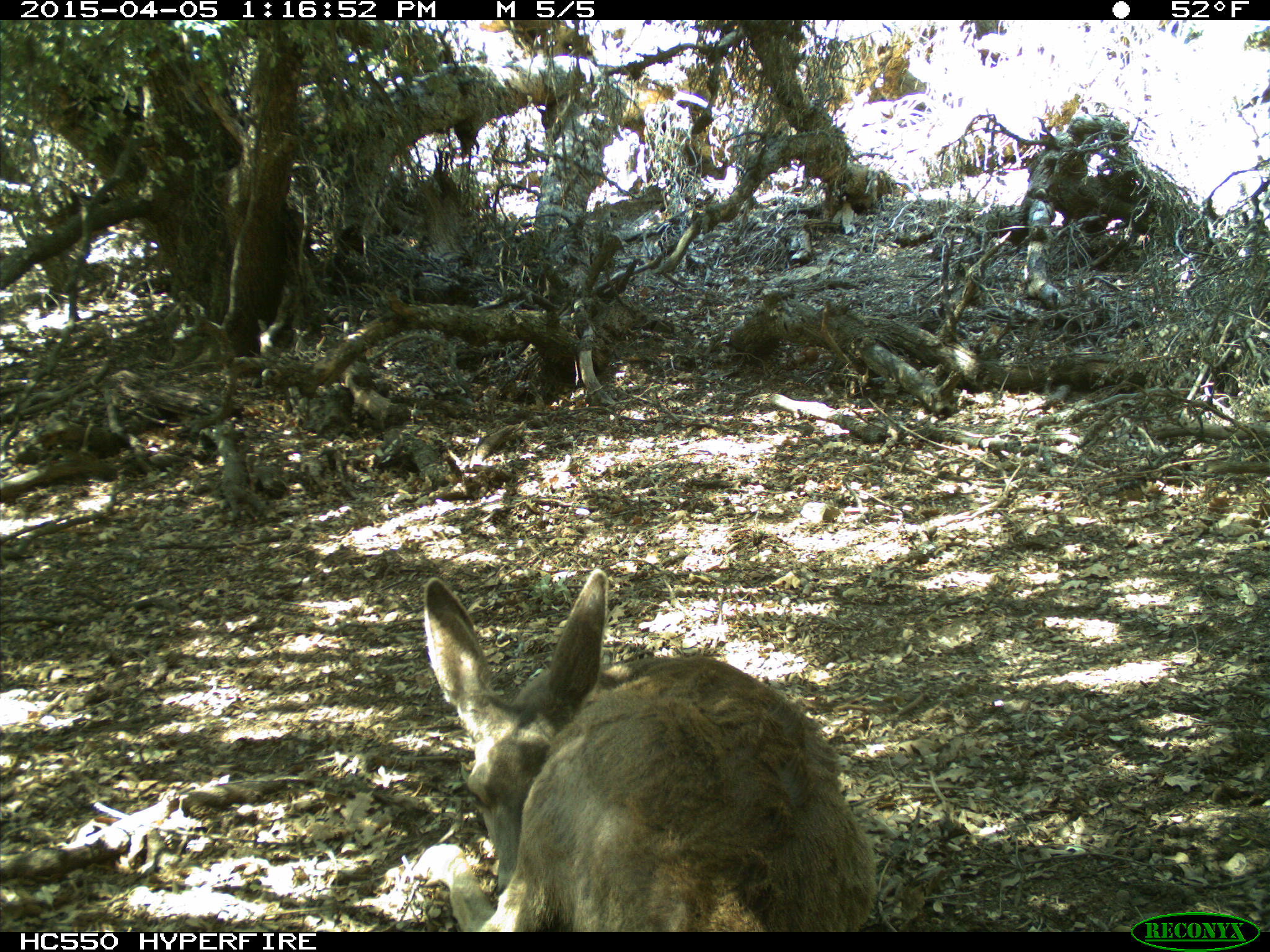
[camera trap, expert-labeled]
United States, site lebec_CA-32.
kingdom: Animalia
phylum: Chordata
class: Mammalia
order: Artiodactyla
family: Cervidae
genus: Odocoileus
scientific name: Odocoileus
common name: deer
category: unidentified deer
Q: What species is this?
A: Unidentified deer (deer) (Odocoileus).